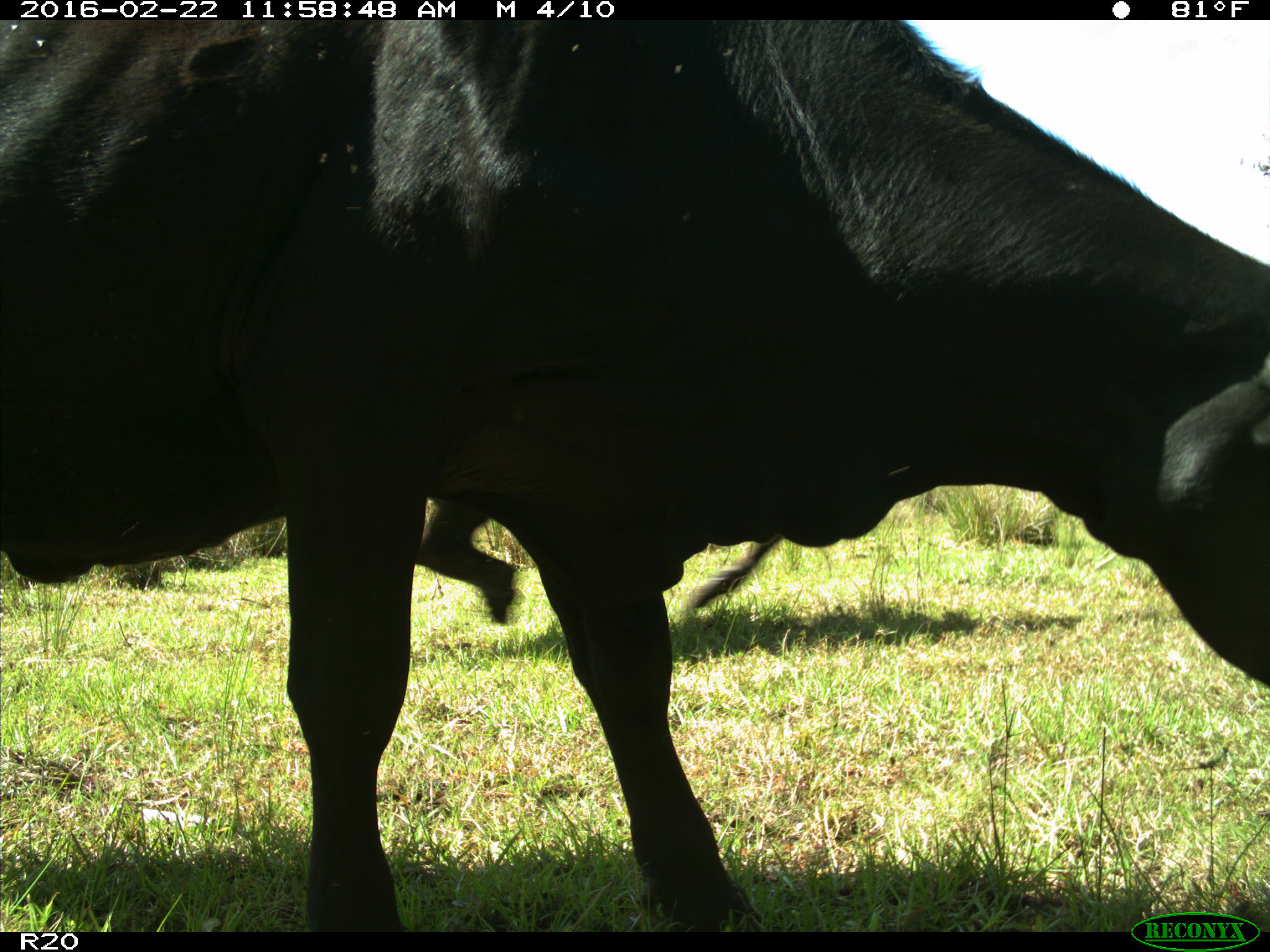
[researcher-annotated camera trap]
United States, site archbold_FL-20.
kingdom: Animalia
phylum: Chordata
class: Mammalia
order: Artiodactyla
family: Bovidae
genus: Bos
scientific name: Bos taurus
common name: domestic cow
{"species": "Bos taurus (domestic cow)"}